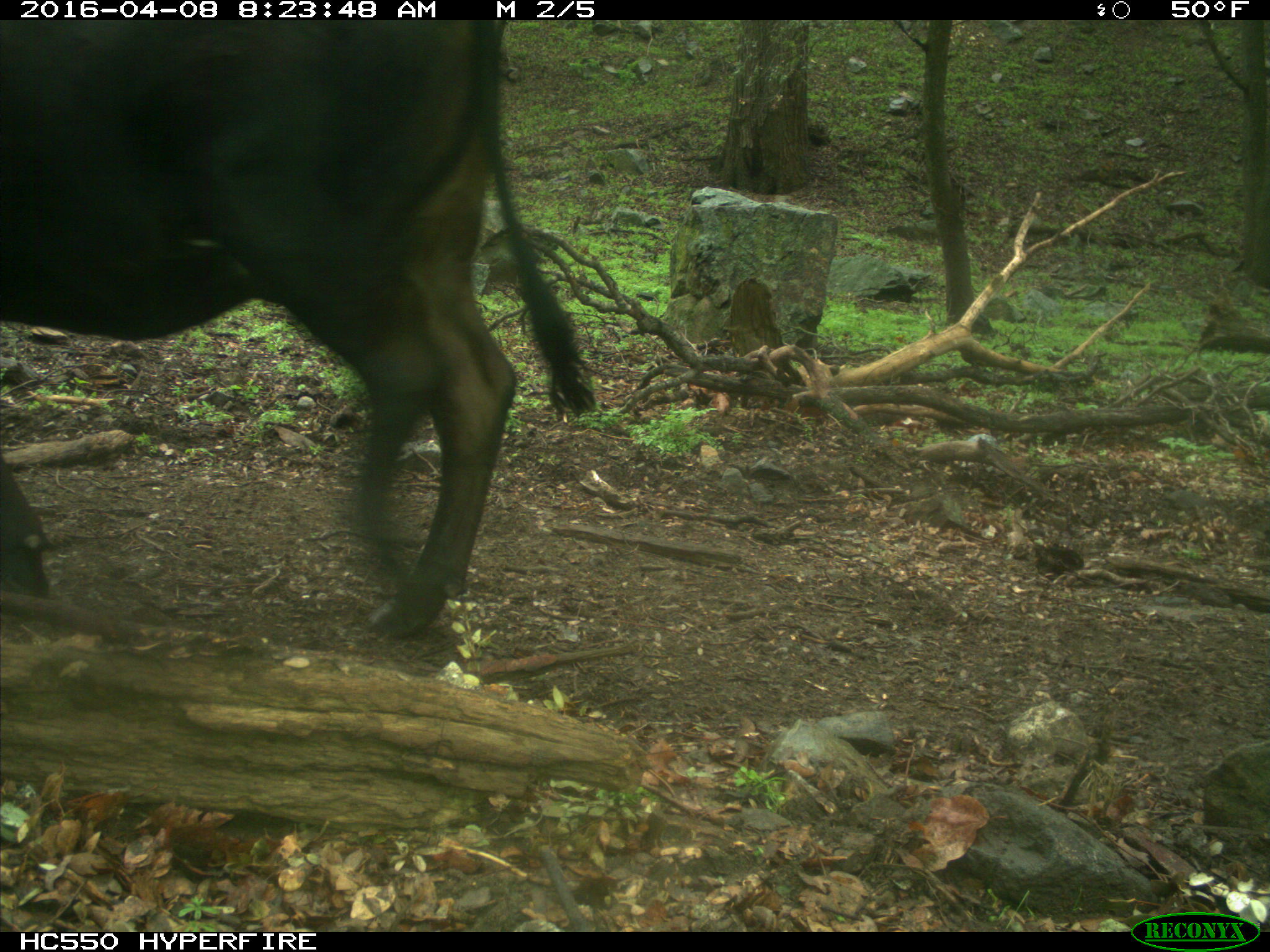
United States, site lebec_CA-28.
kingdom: Animalia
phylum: Chordata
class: Mammalia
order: Artiodactyla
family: Bovidae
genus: Bos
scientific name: Bos taurus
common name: domestic cow